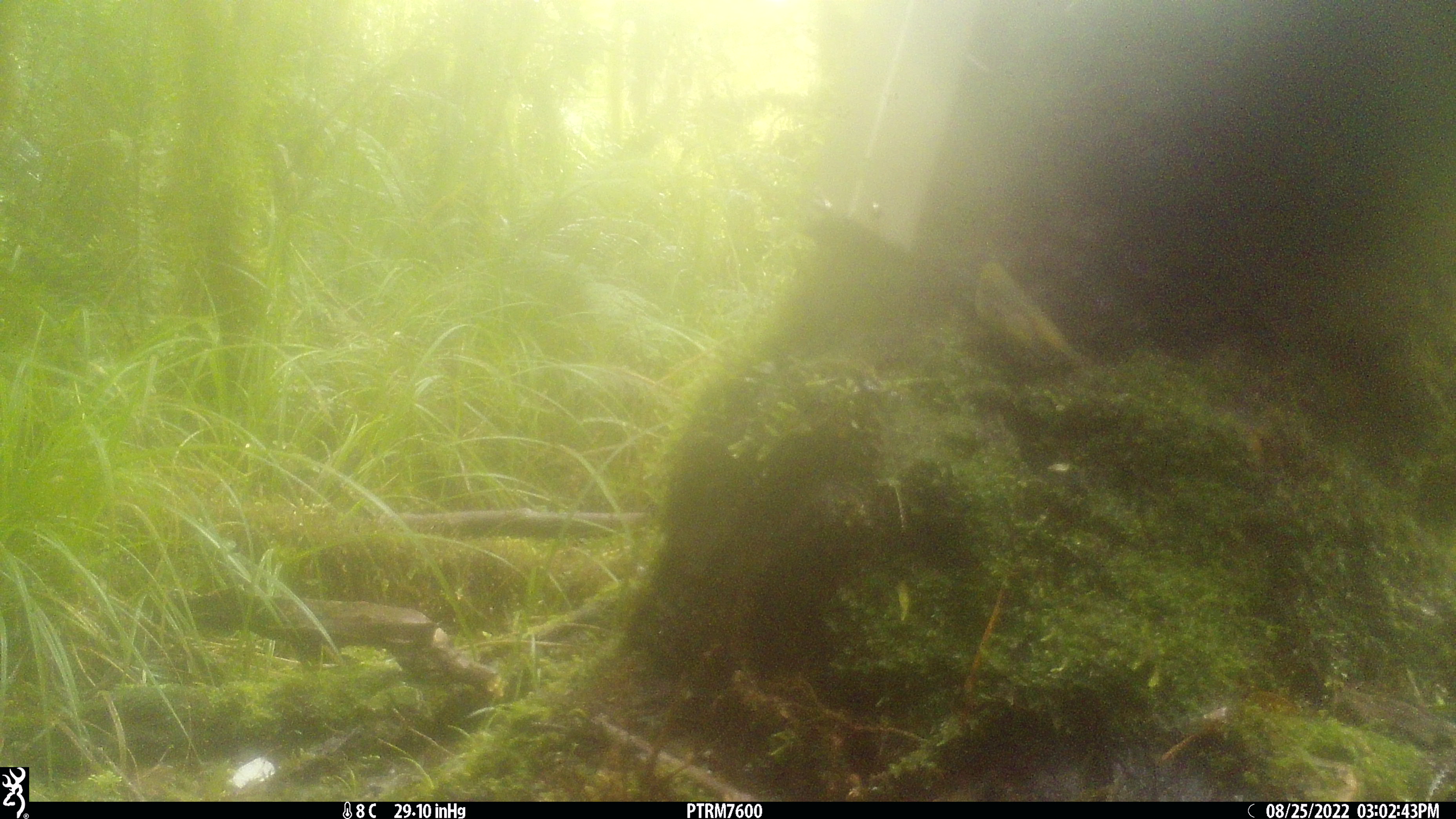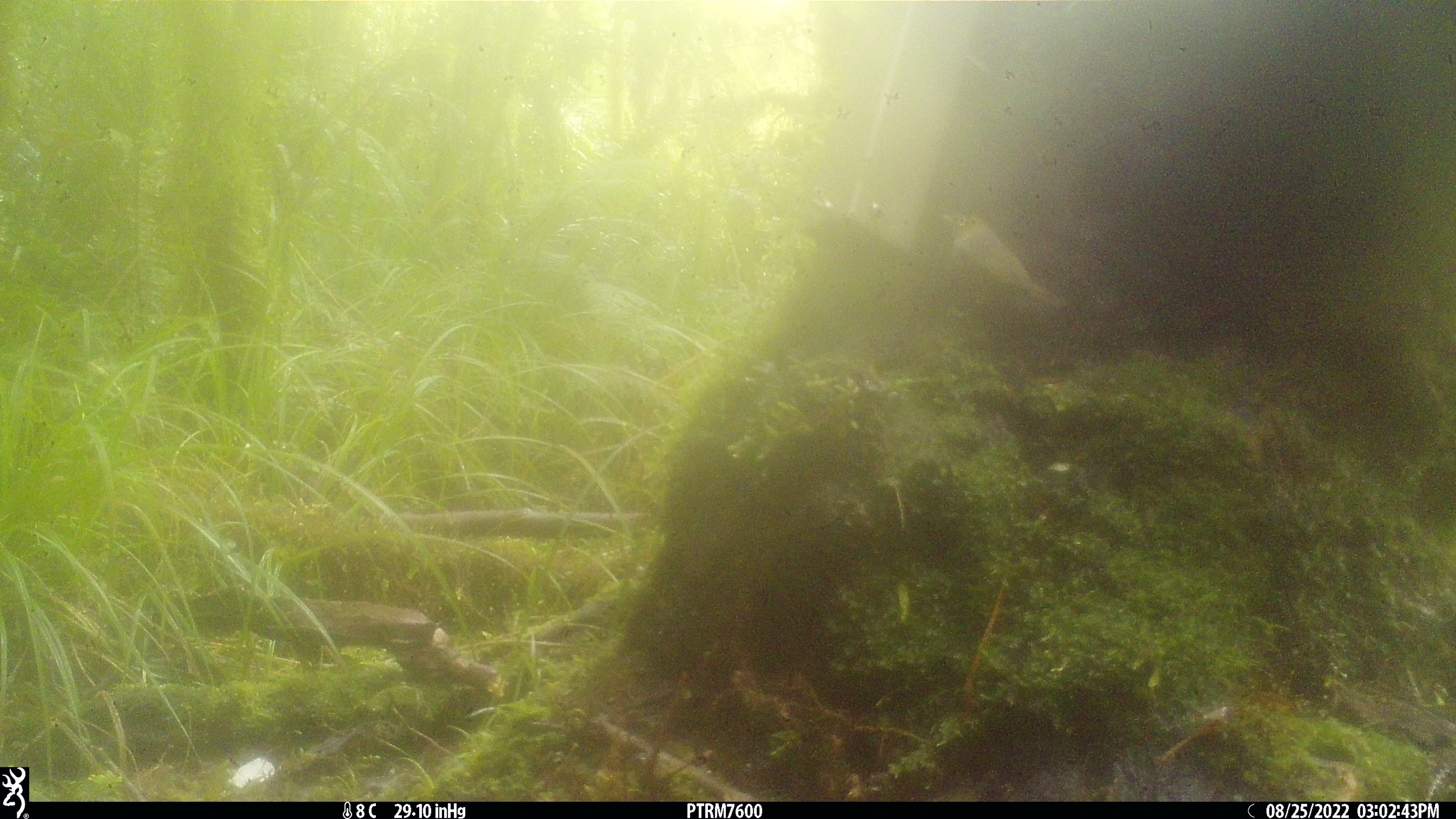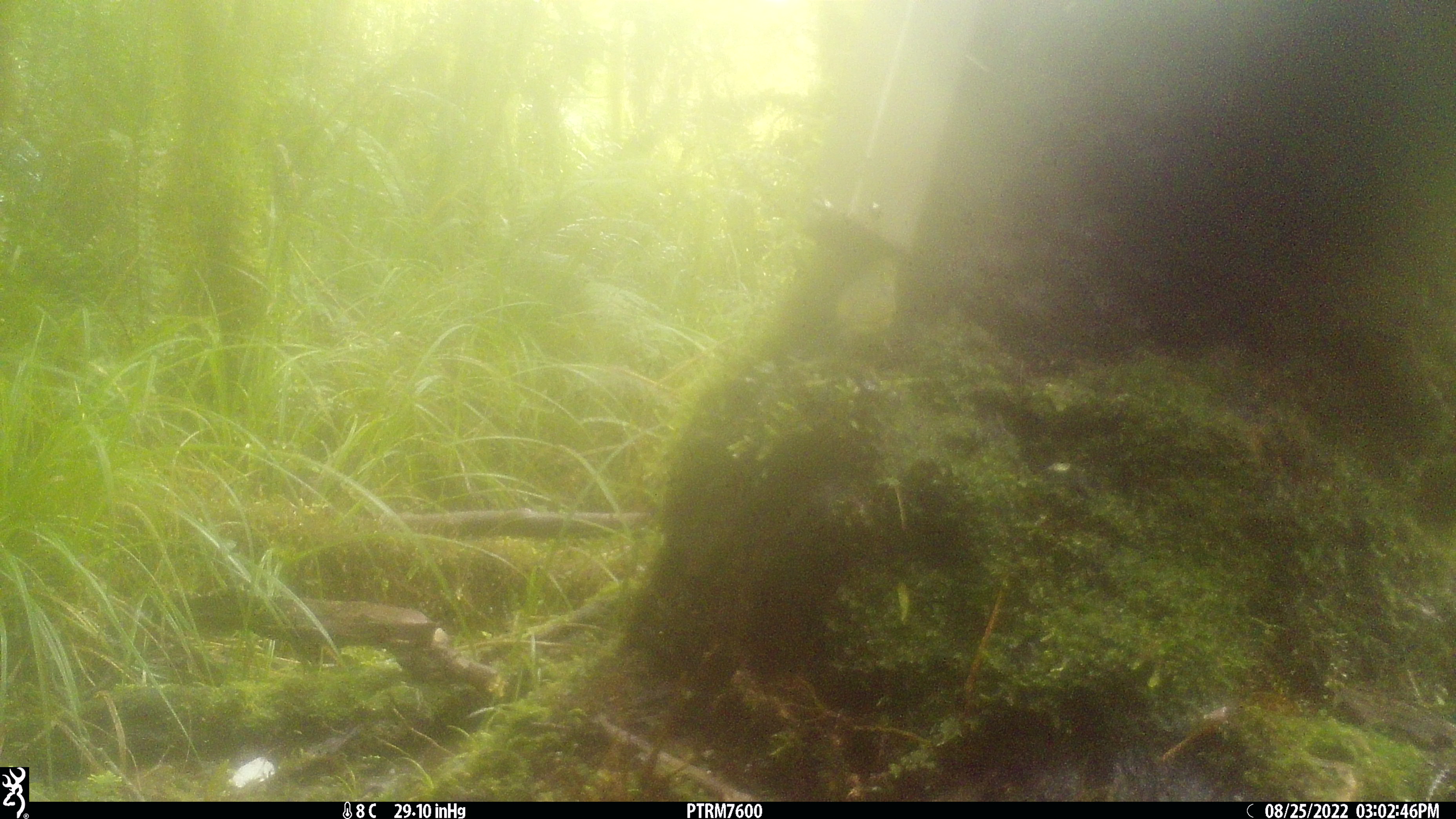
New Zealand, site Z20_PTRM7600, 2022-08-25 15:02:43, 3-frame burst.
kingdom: Animalia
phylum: Chordata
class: Aves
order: Passeriformes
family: Zosteropidae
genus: Zosterops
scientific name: Zosterops lateralis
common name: silvereye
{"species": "silvereye (Zosterops lateralis)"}